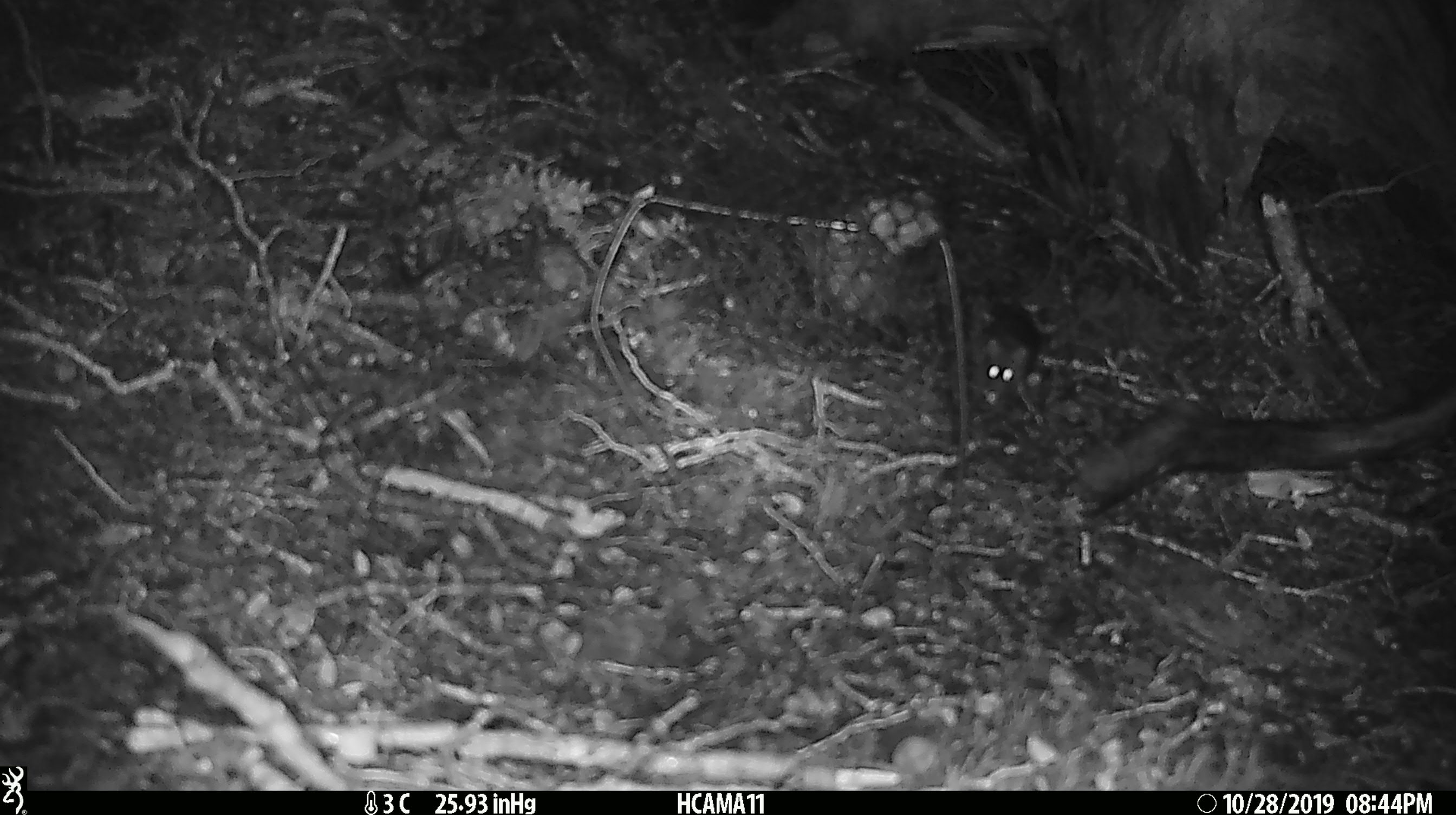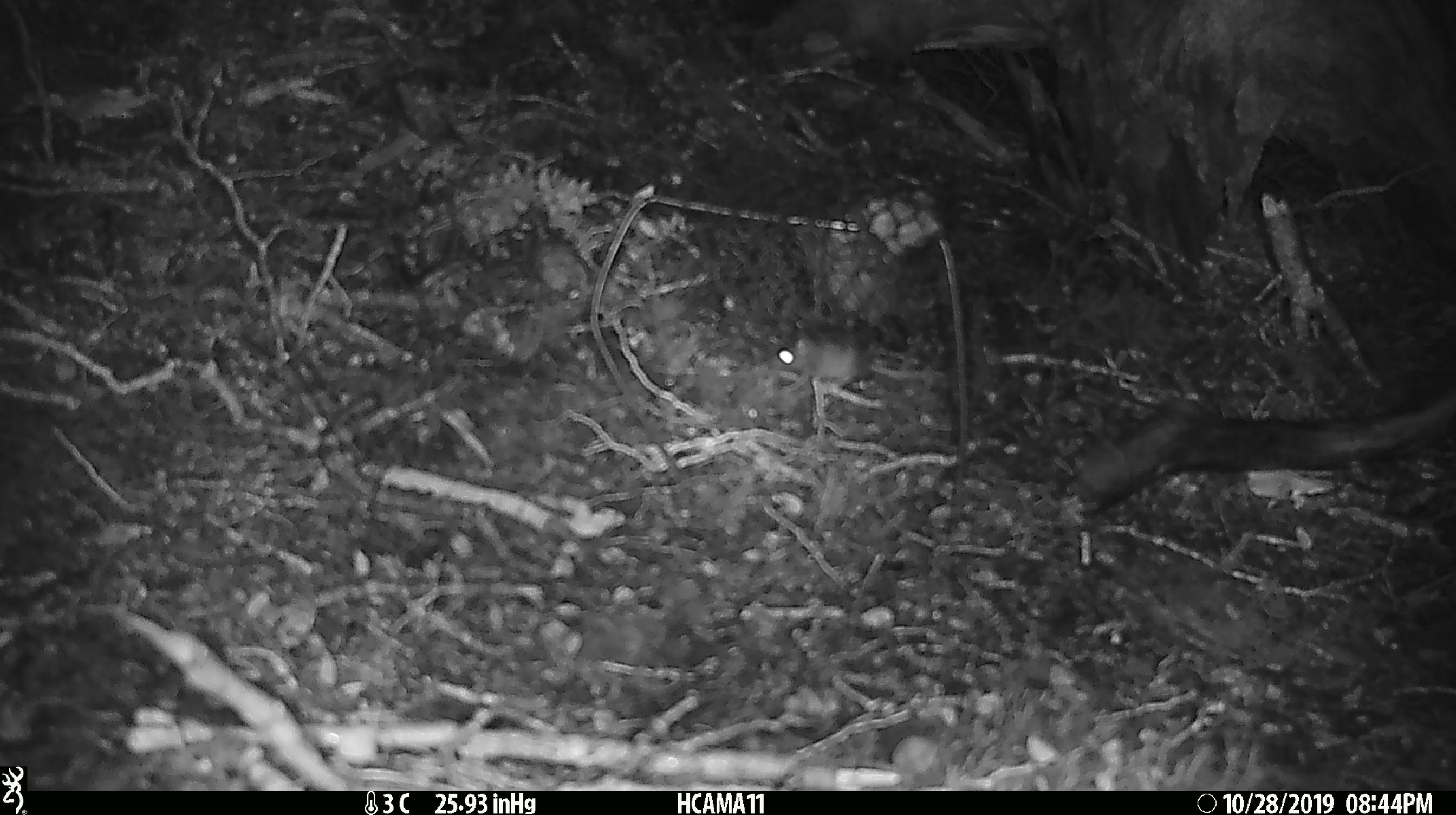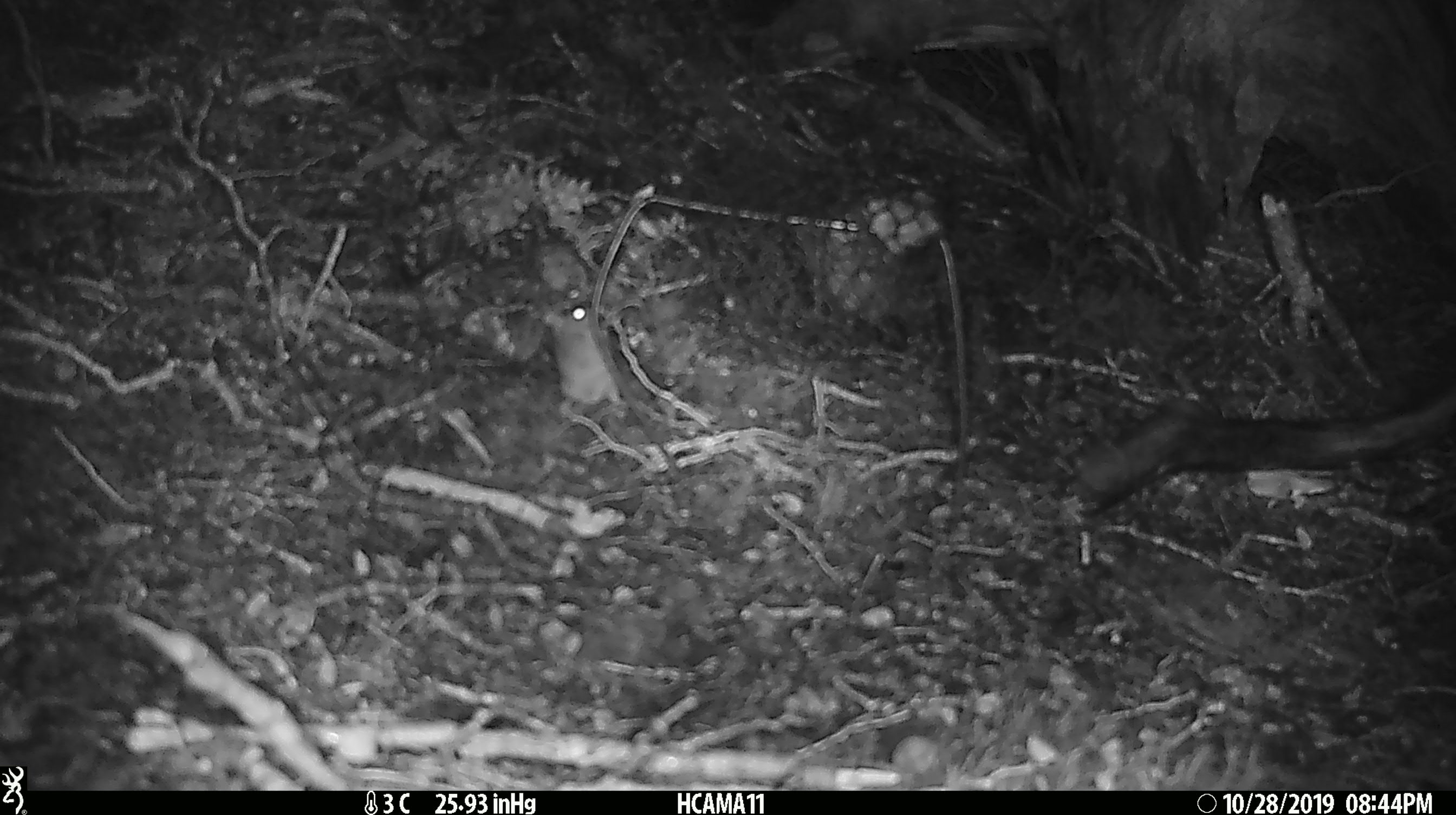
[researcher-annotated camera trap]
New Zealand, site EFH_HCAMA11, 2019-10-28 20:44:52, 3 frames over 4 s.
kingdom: Animalia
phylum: Chordata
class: Mammalia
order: Rodentia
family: Muridae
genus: Mus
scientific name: Mus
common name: mouse